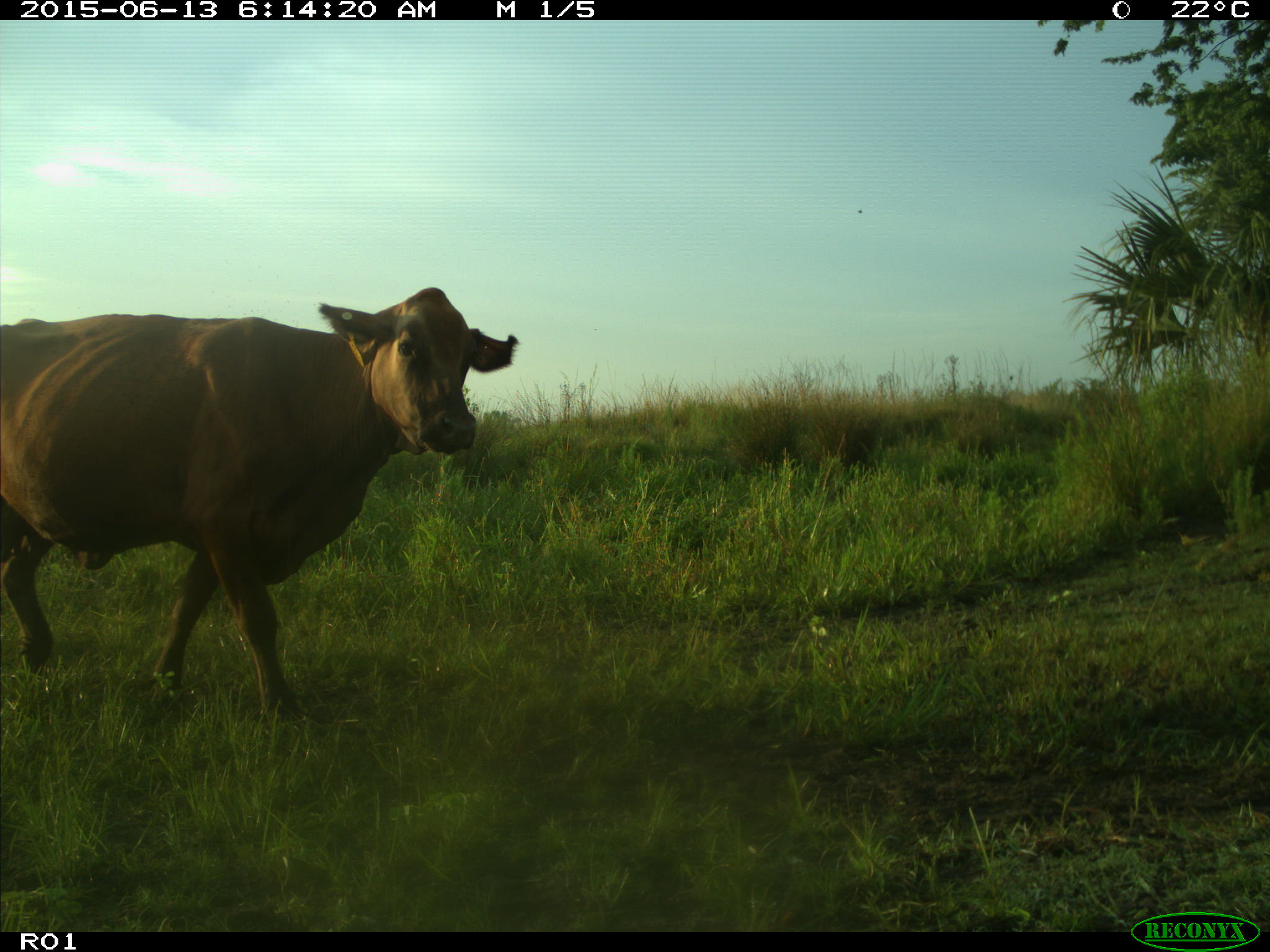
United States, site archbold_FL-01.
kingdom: Animalia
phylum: Chordata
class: Mammalia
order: Artiodactyla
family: Bovidae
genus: Bos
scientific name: Bos taurus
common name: domestic cow